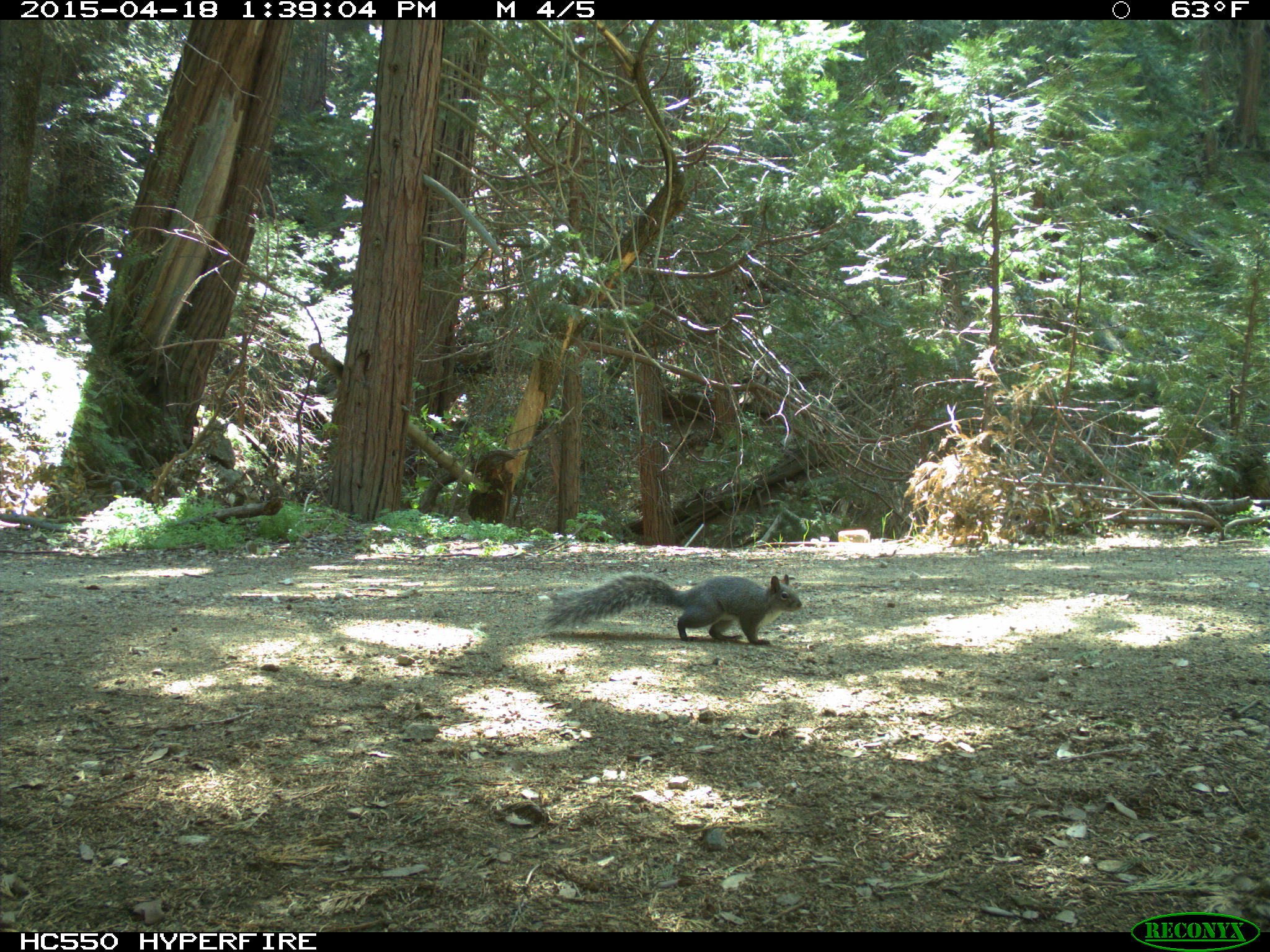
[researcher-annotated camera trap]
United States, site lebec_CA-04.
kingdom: Animalia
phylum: Chordata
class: Mammalia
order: Rodentia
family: Sciuridae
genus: Sciurus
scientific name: Sciurus carolinensis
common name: eastern gray squirrel